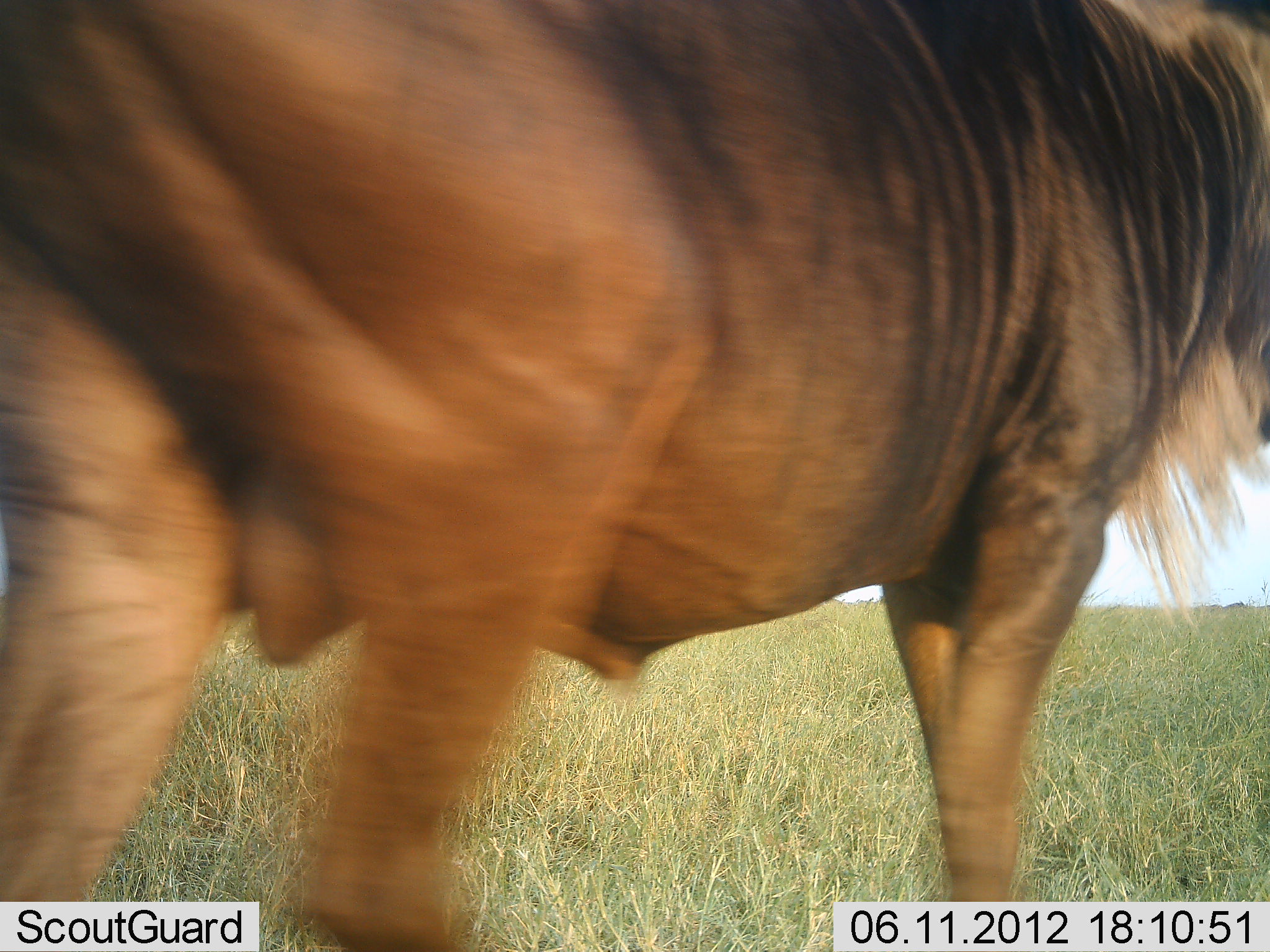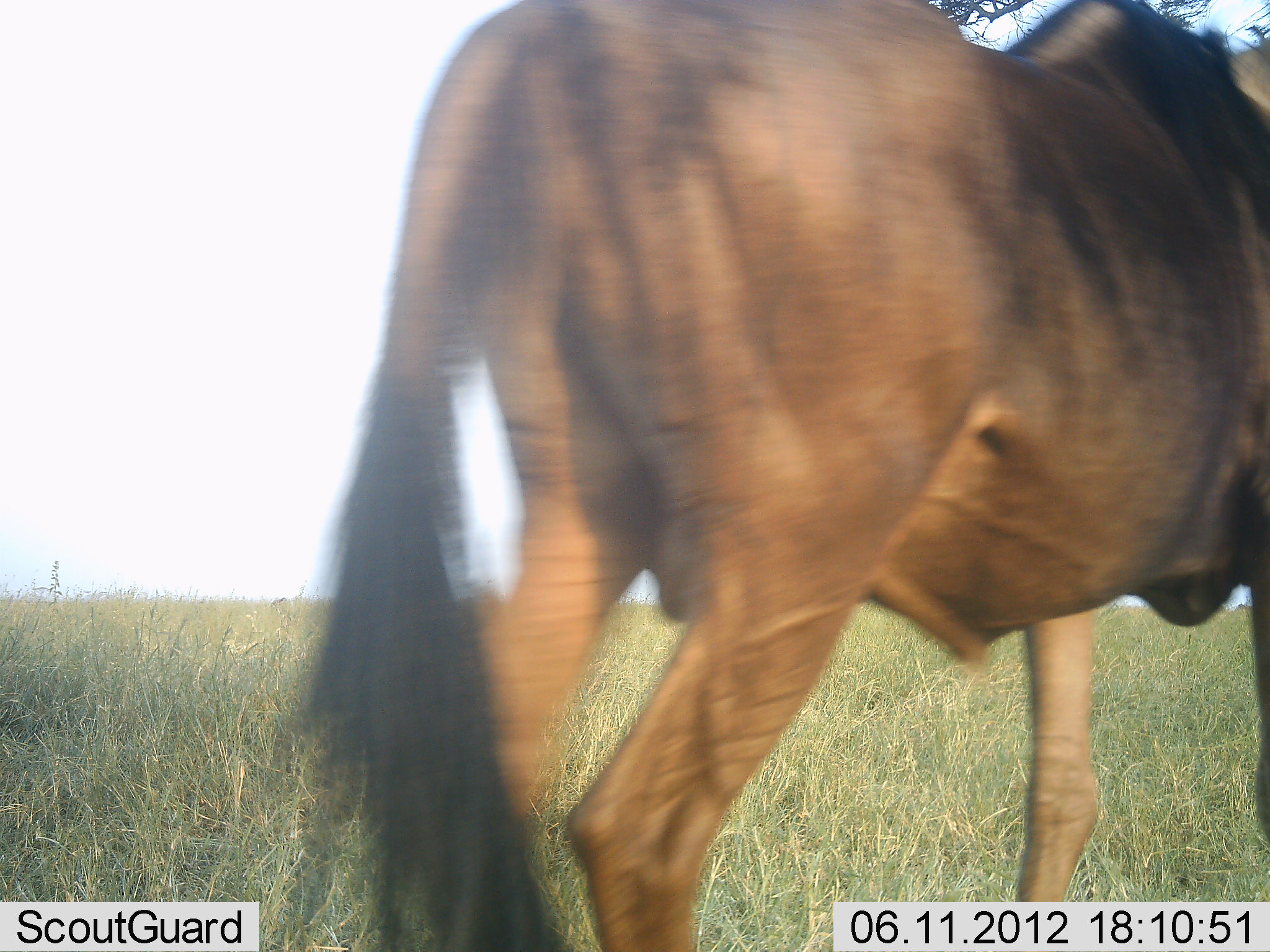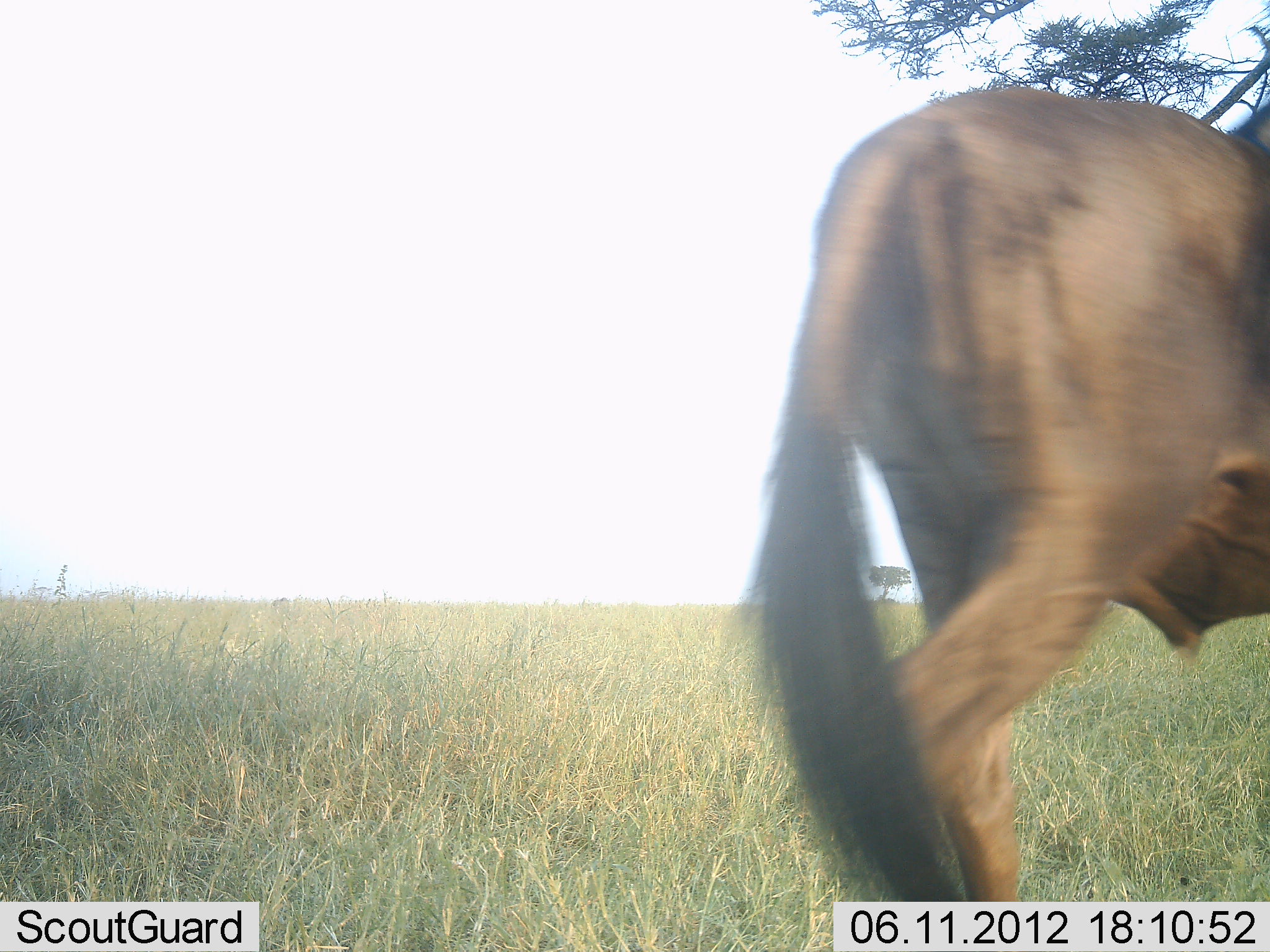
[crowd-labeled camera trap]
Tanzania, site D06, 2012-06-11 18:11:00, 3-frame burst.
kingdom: Animalia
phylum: Chordata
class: Mammalia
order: Artiodactyla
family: Bovidae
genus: Connochaetes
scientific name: Connochaetes taurinus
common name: blue wildebeest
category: wildebeest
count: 1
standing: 20%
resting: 0%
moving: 80%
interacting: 0%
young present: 0%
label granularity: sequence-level